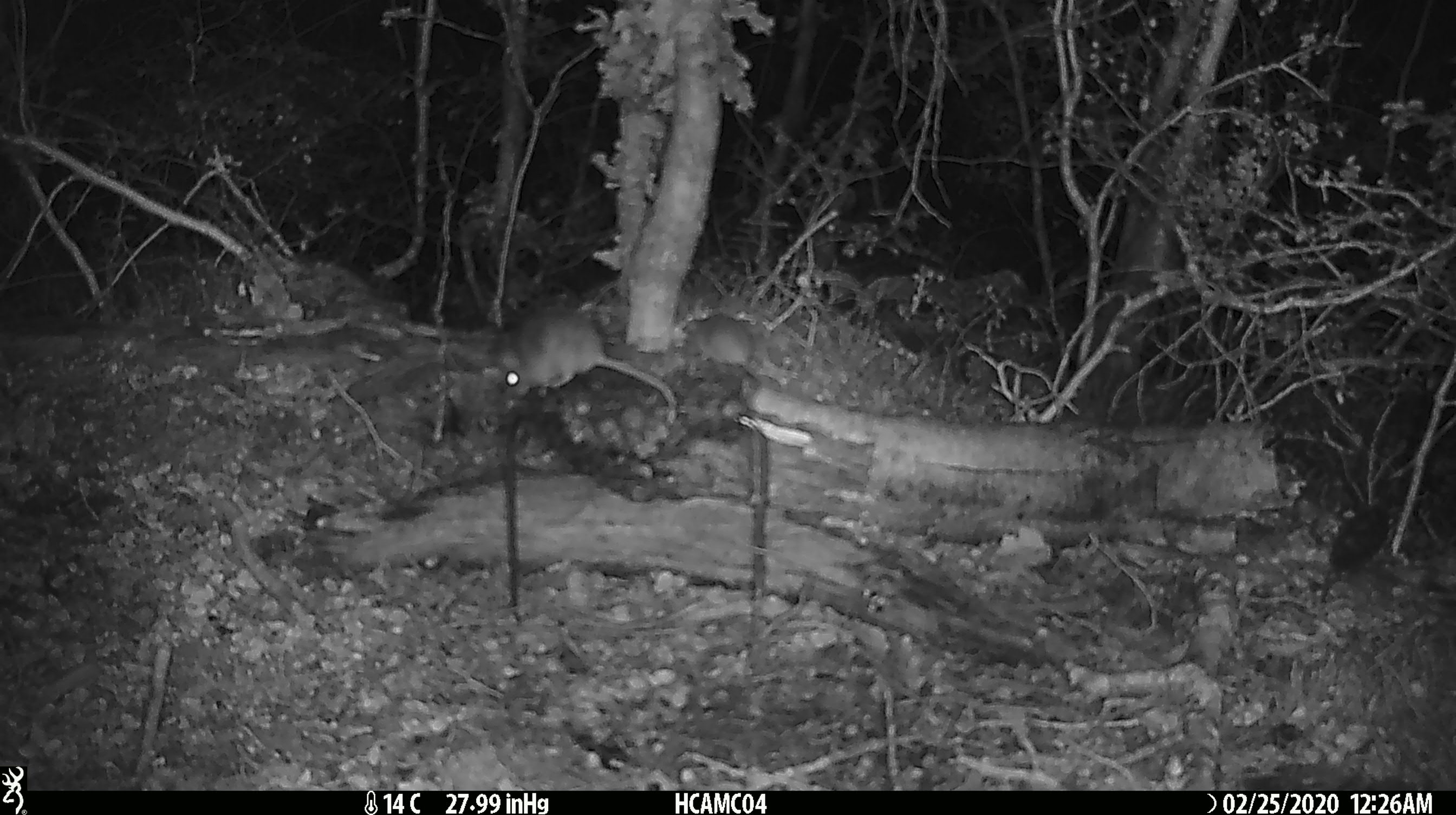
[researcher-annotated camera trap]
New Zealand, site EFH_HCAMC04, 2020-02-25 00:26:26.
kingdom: Animalia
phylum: Chordata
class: Mammalia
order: Rodentia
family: Muridae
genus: Mus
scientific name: Mus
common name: mouse